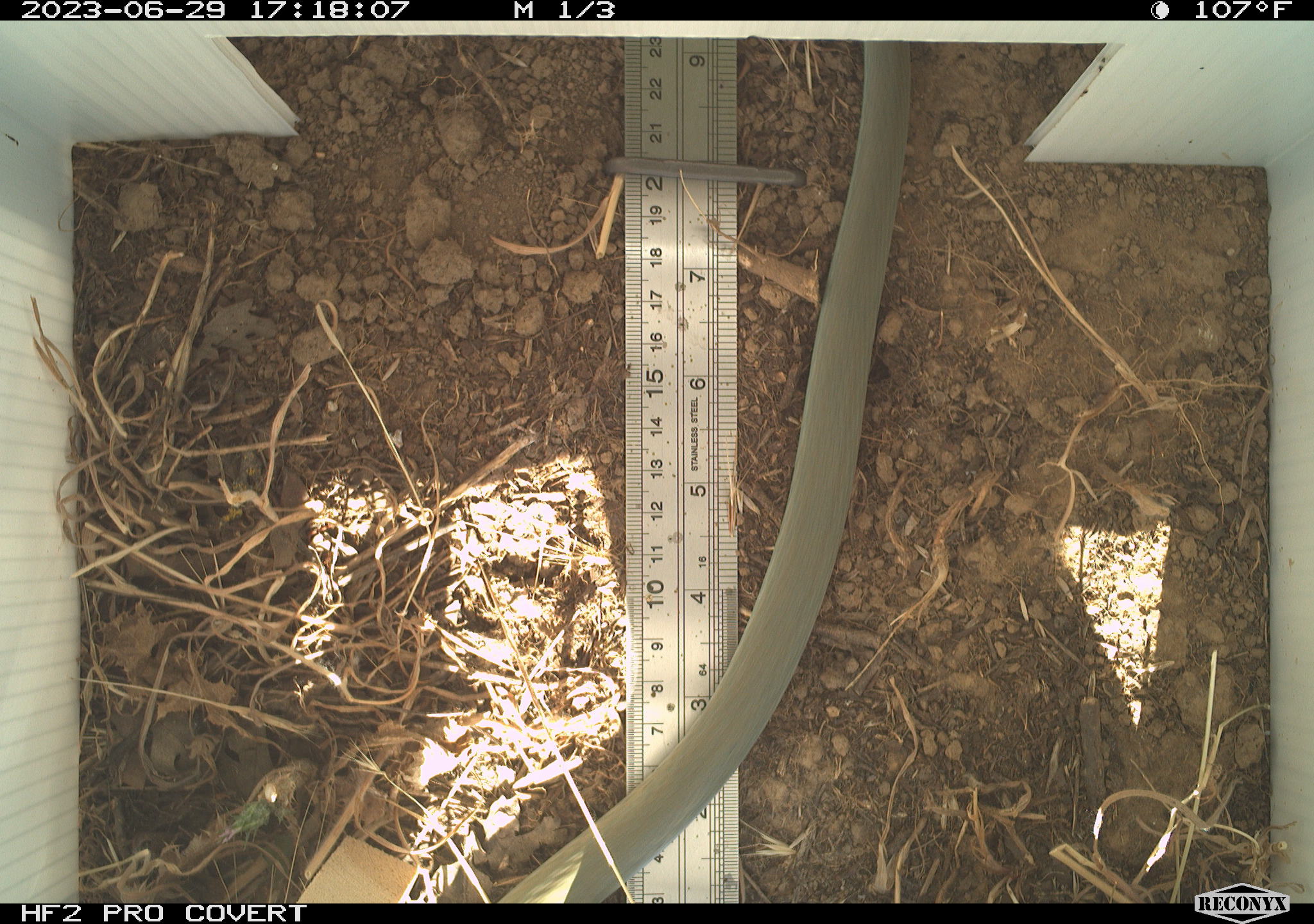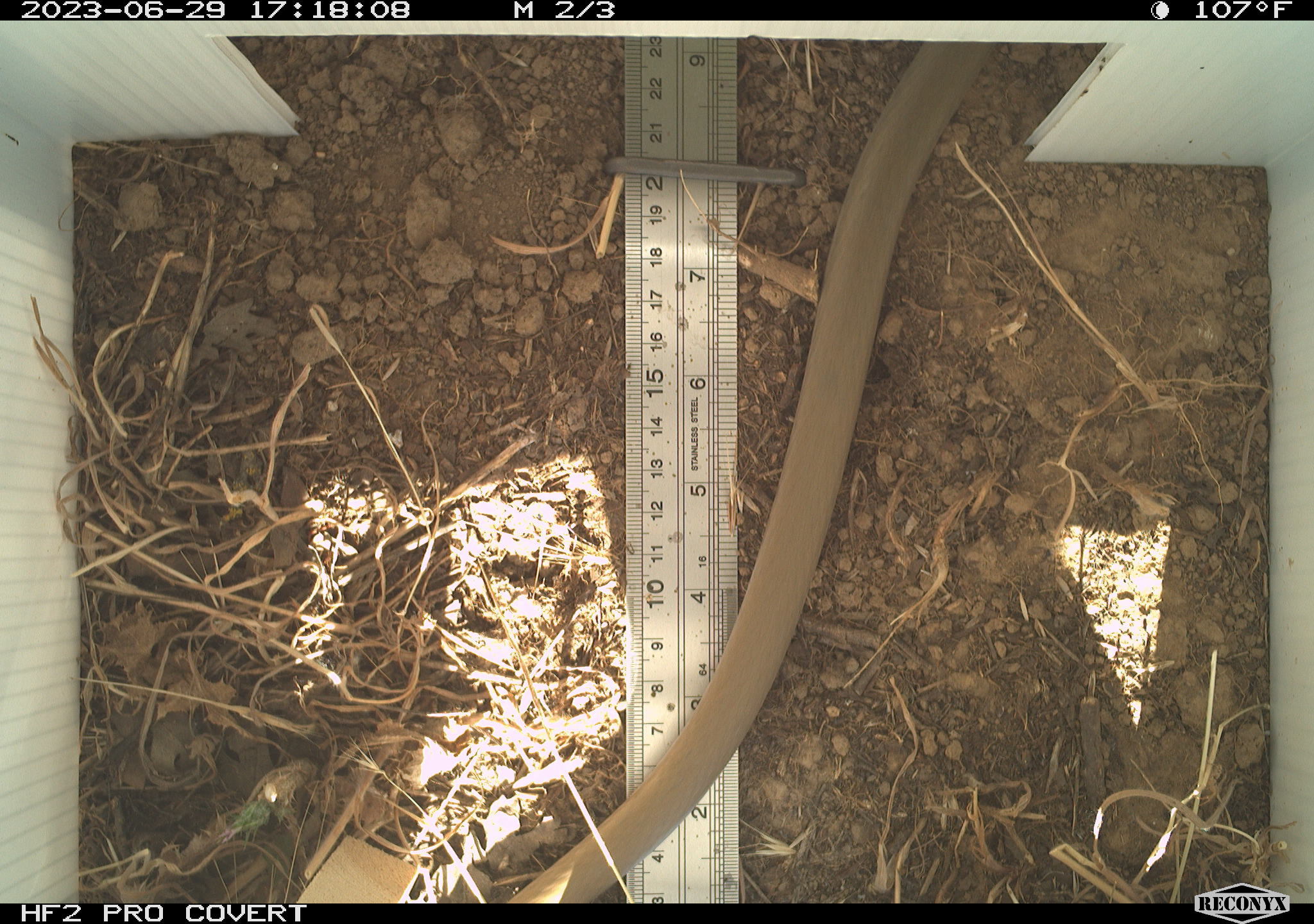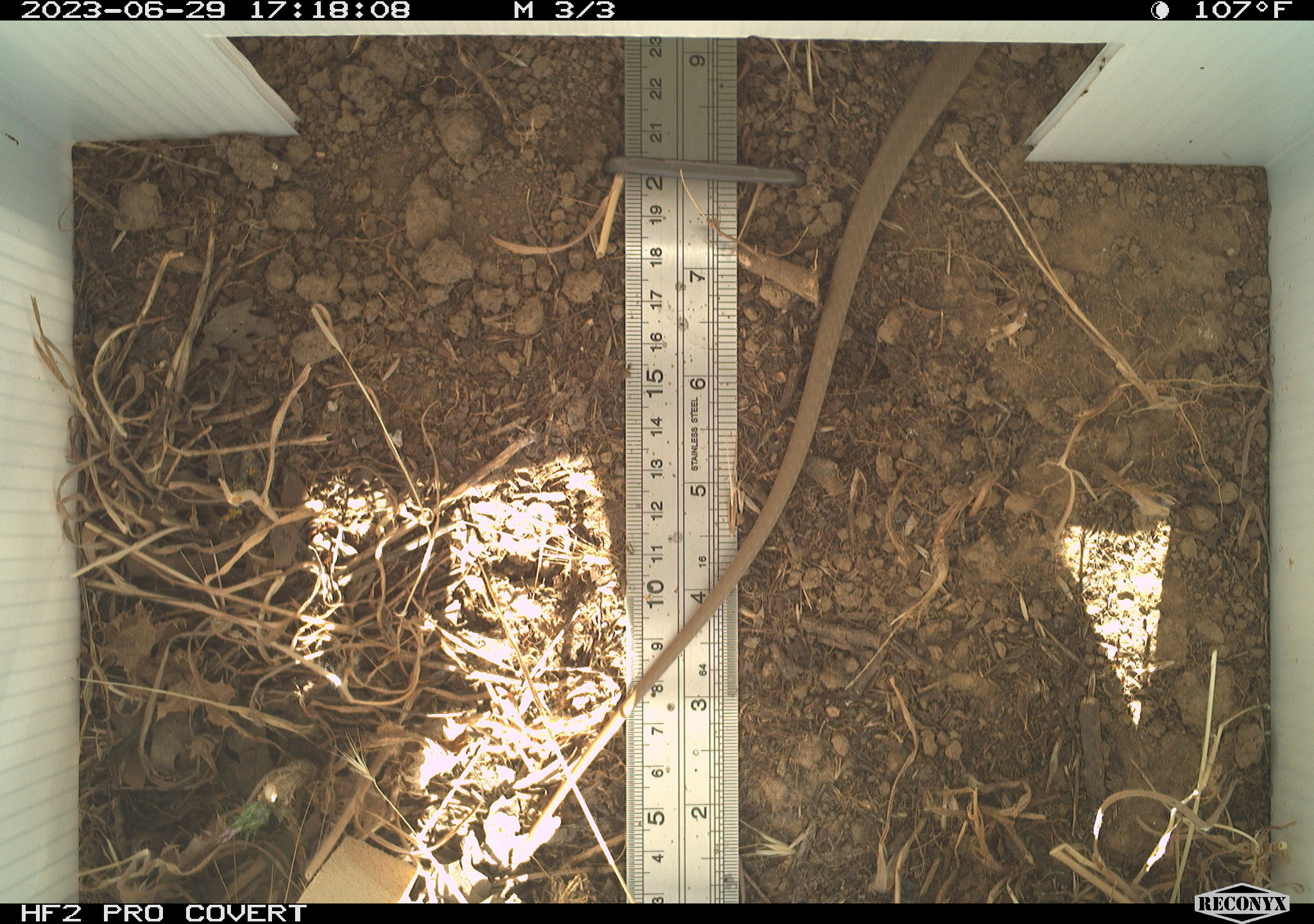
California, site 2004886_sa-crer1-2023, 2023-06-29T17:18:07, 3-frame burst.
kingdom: Animalia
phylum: Chordata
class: Reptilia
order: Squamata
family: Colubridae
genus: Coluber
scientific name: Coluber constrictor mormon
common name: western yellow-bellied racer